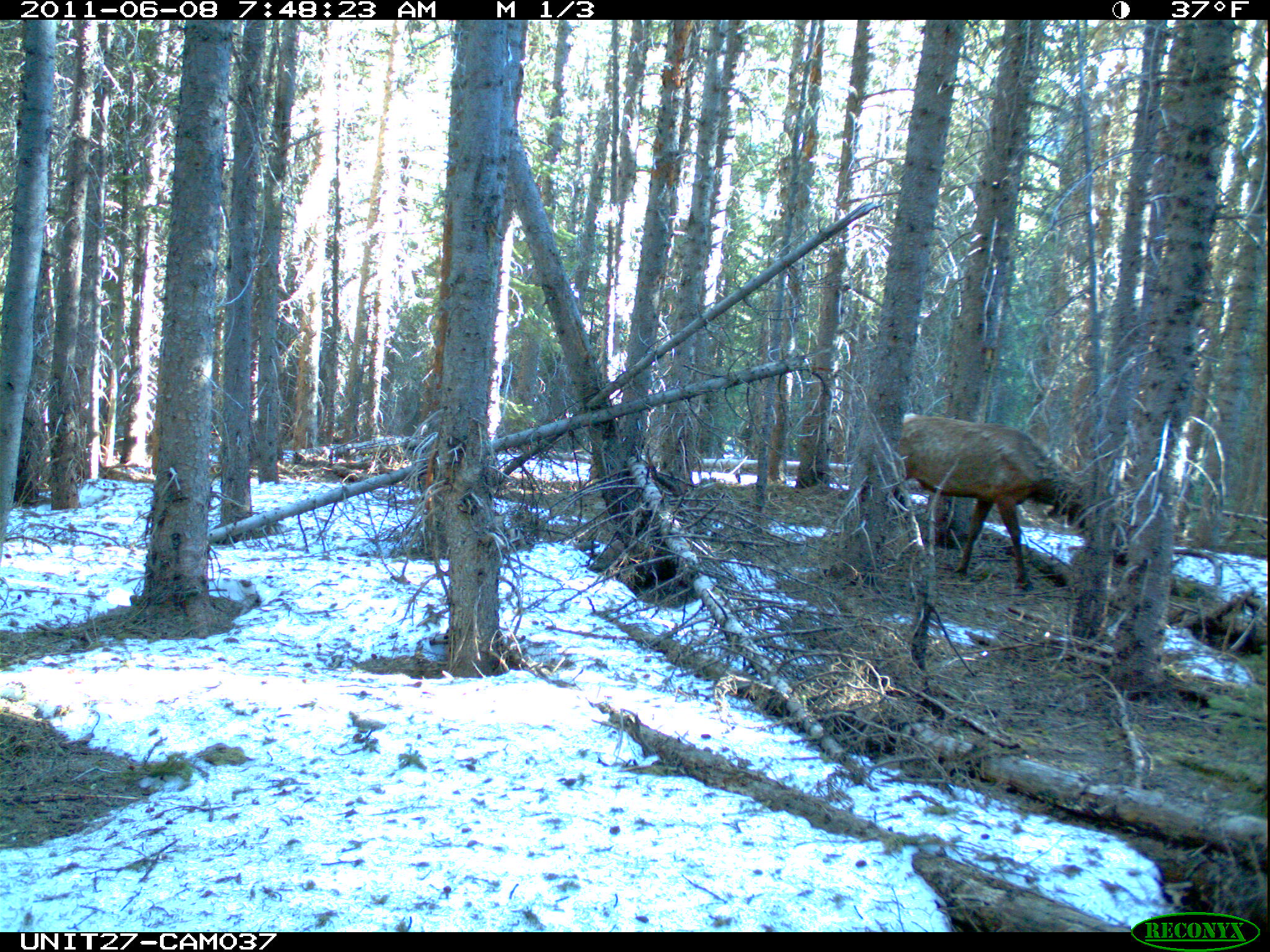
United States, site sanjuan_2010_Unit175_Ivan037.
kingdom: Animalia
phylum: Chordata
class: Mammalia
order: Artiodactyla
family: Cervidae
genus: Cervus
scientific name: Cervus elaphus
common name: red deer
Cervus elaphus (red deer).